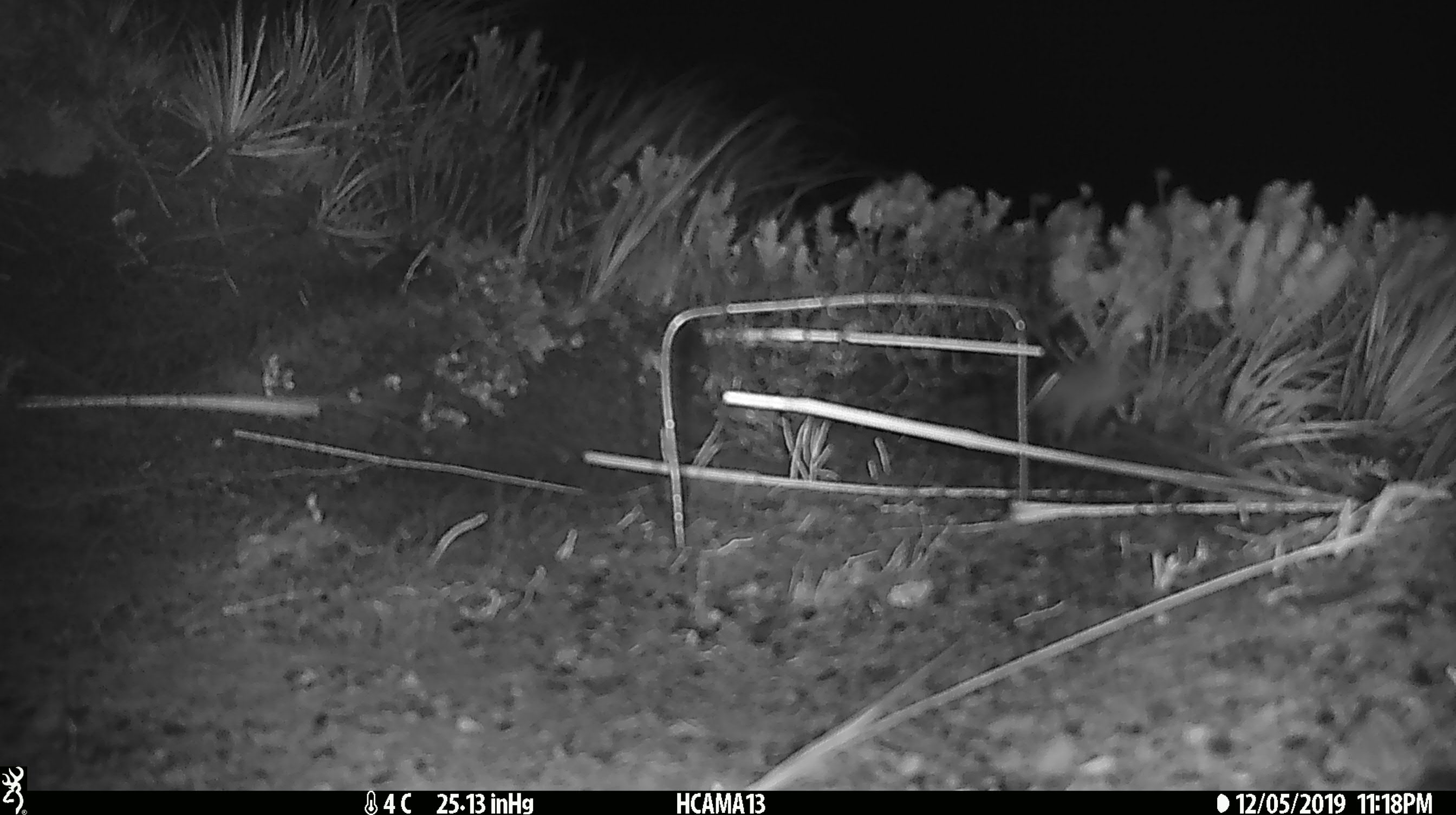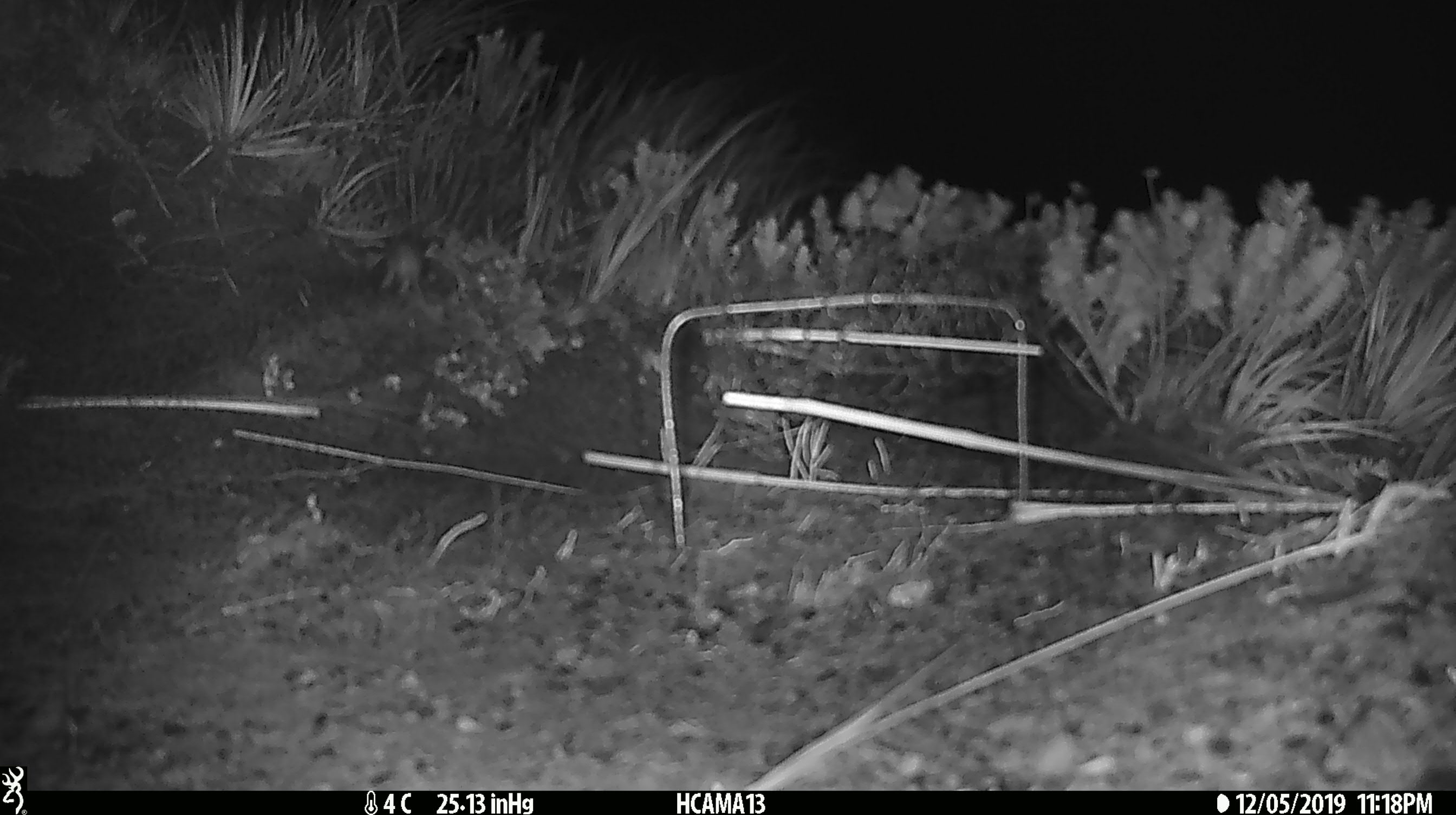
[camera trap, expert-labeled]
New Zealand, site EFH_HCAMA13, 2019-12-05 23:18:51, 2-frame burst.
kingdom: Animalia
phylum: Chordata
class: Mammalia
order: Rodentia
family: Muridae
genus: Mus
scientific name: Mus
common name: mouse